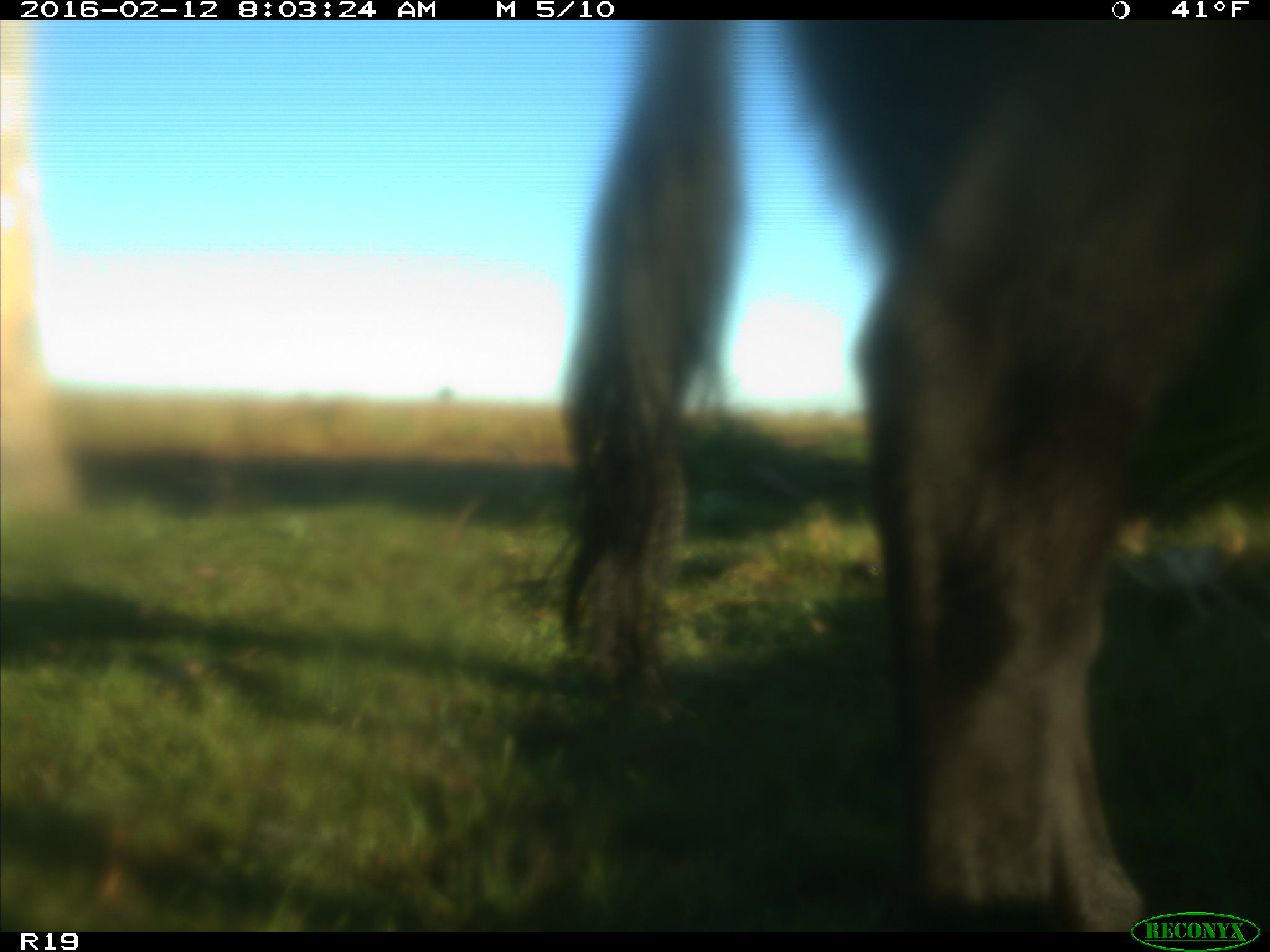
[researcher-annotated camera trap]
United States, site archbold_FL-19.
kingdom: Animalia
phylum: Chordata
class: Mammalia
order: Artiodactyla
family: Bovidae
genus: Bos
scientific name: Bos taurus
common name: domestic cow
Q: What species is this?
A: Bos taurus (domestic cow).